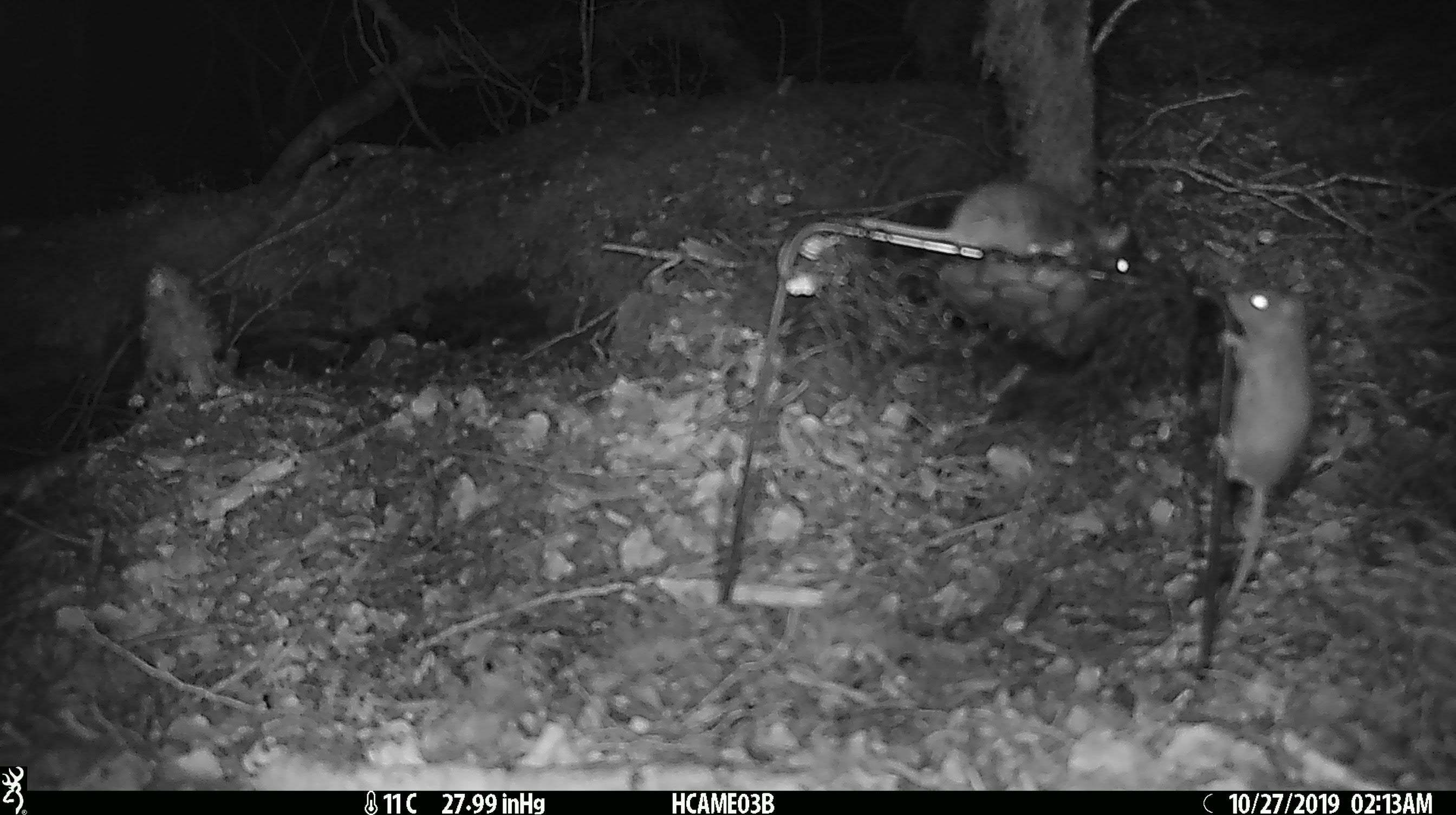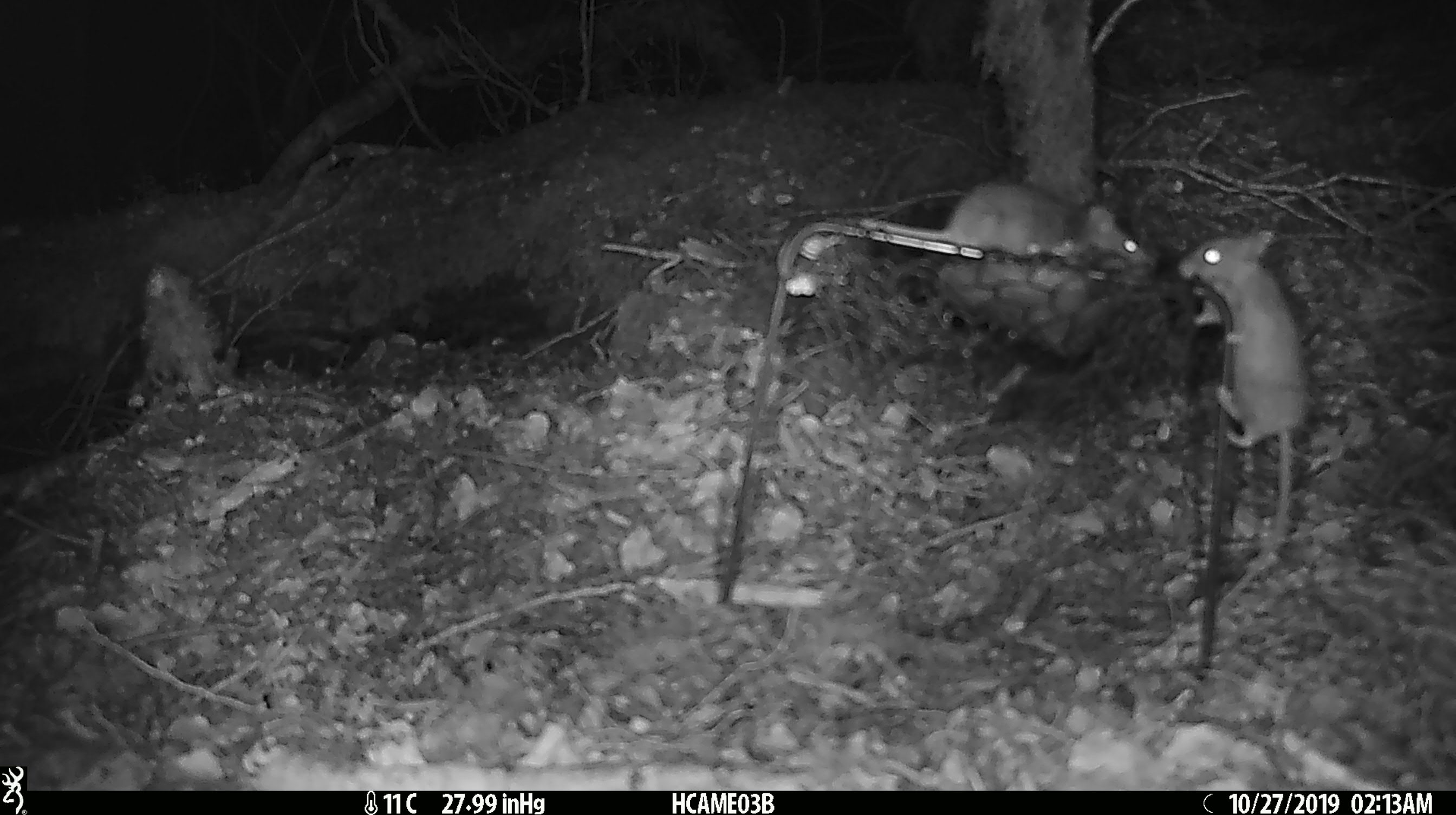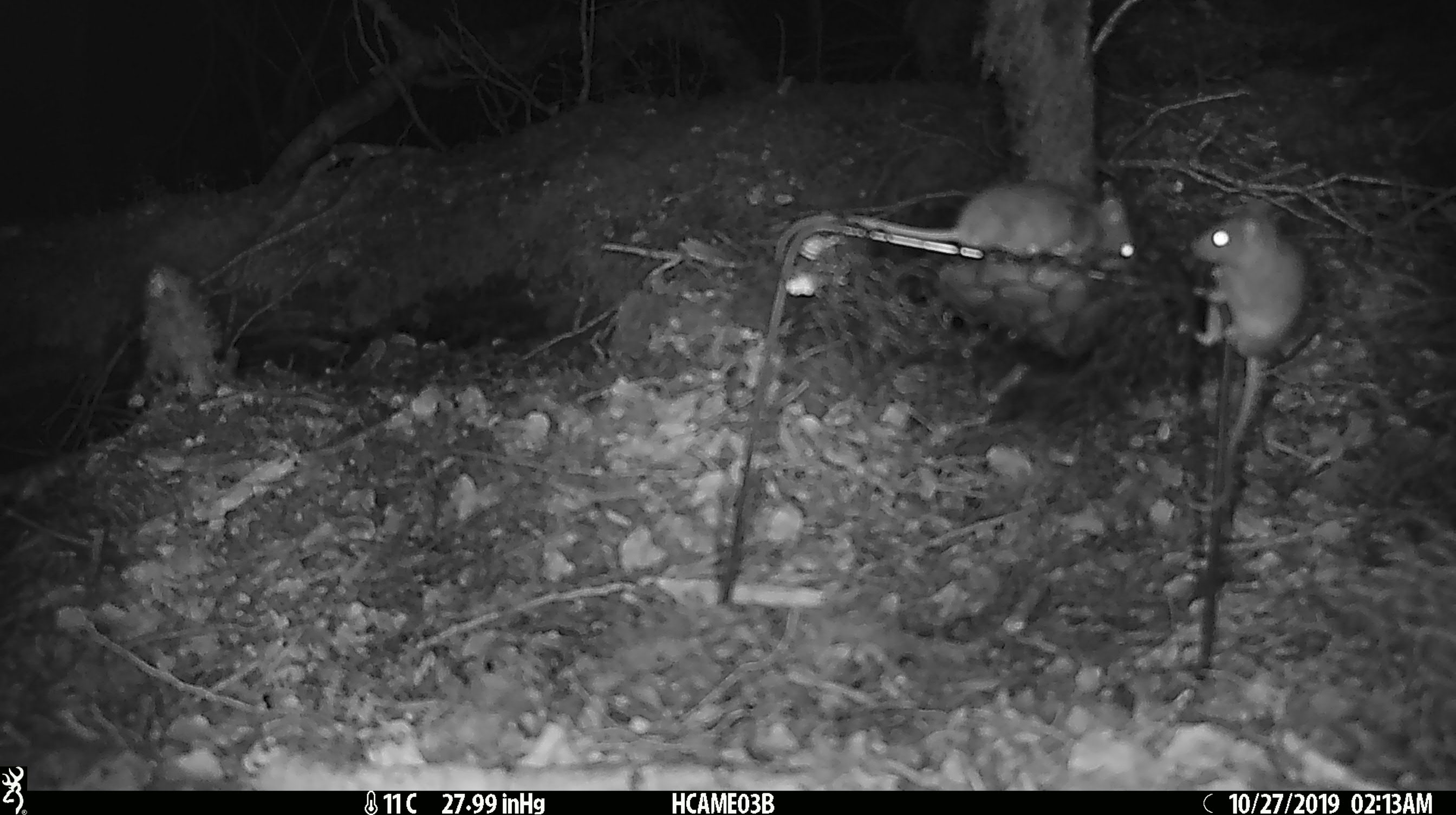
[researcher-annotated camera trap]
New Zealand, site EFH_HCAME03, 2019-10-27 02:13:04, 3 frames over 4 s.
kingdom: Animalia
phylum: Chordata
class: Mammalia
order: Rodentia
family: Muridae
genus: Mus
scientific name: Mus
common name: mouse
Mouse (Mus).